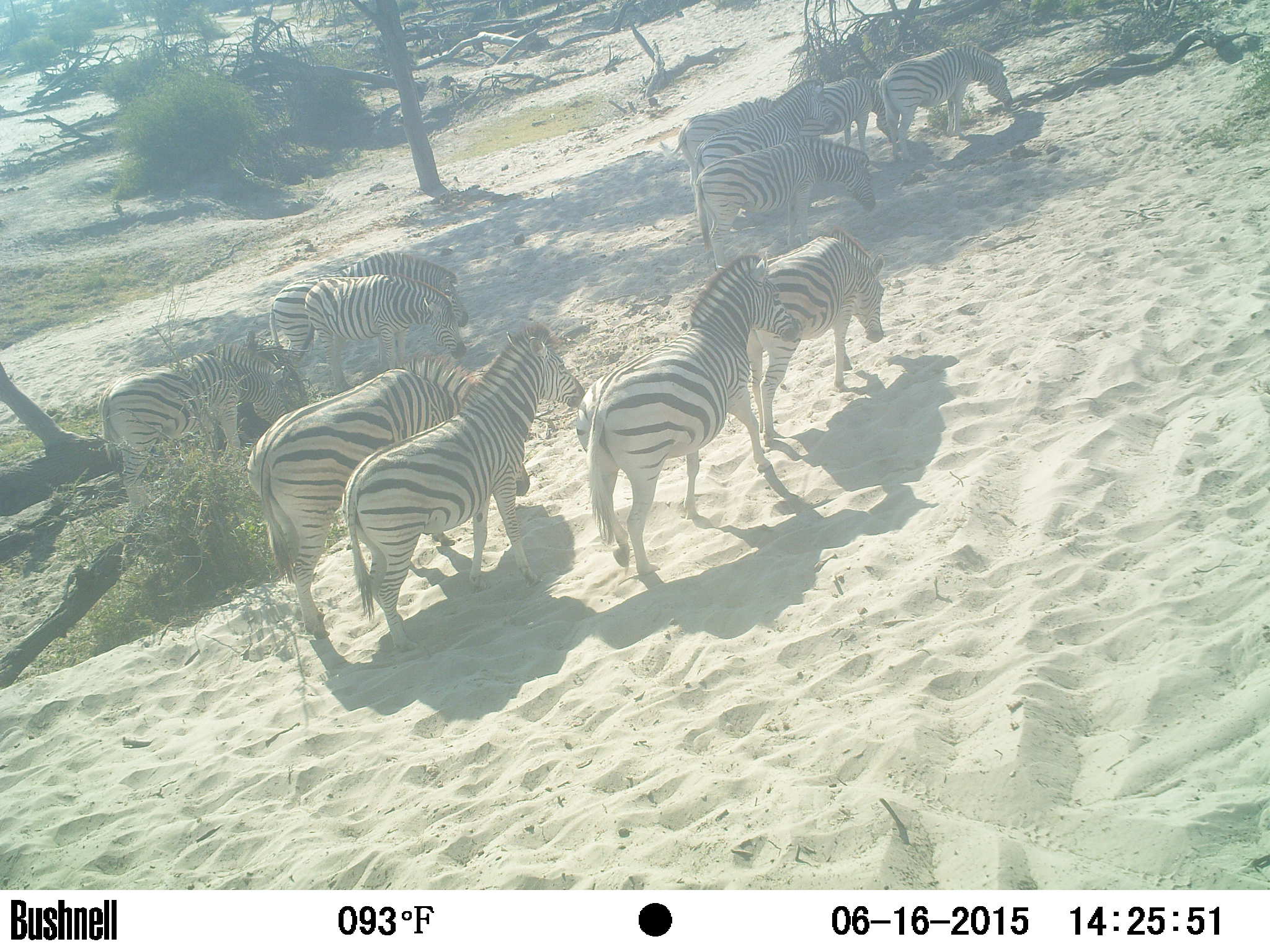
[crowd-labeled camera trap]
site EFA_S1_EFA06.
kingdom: Animalia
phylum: Chordata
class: Mammalia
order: Perissodactyla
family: Equidae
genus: Equus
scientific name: Equus quagga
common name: plains zebra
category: zebraplains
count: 11-50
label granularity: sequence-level